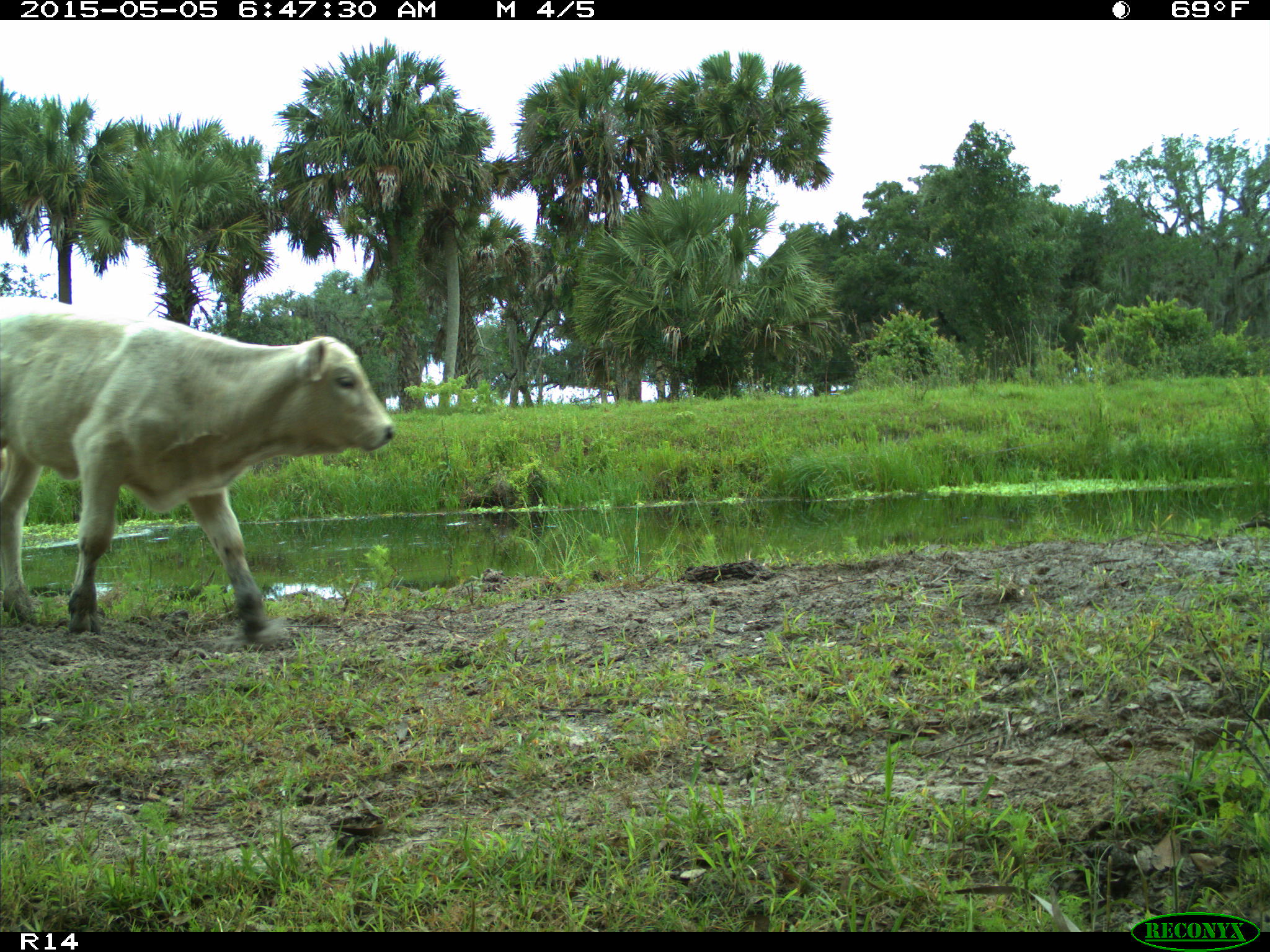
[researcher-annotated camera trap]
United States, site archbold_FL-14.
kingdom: Animalia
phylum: Chordata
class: Mammalia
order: Artiodactyla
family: Bovidae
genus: Bos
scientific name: Bos taurus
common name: domestic cow